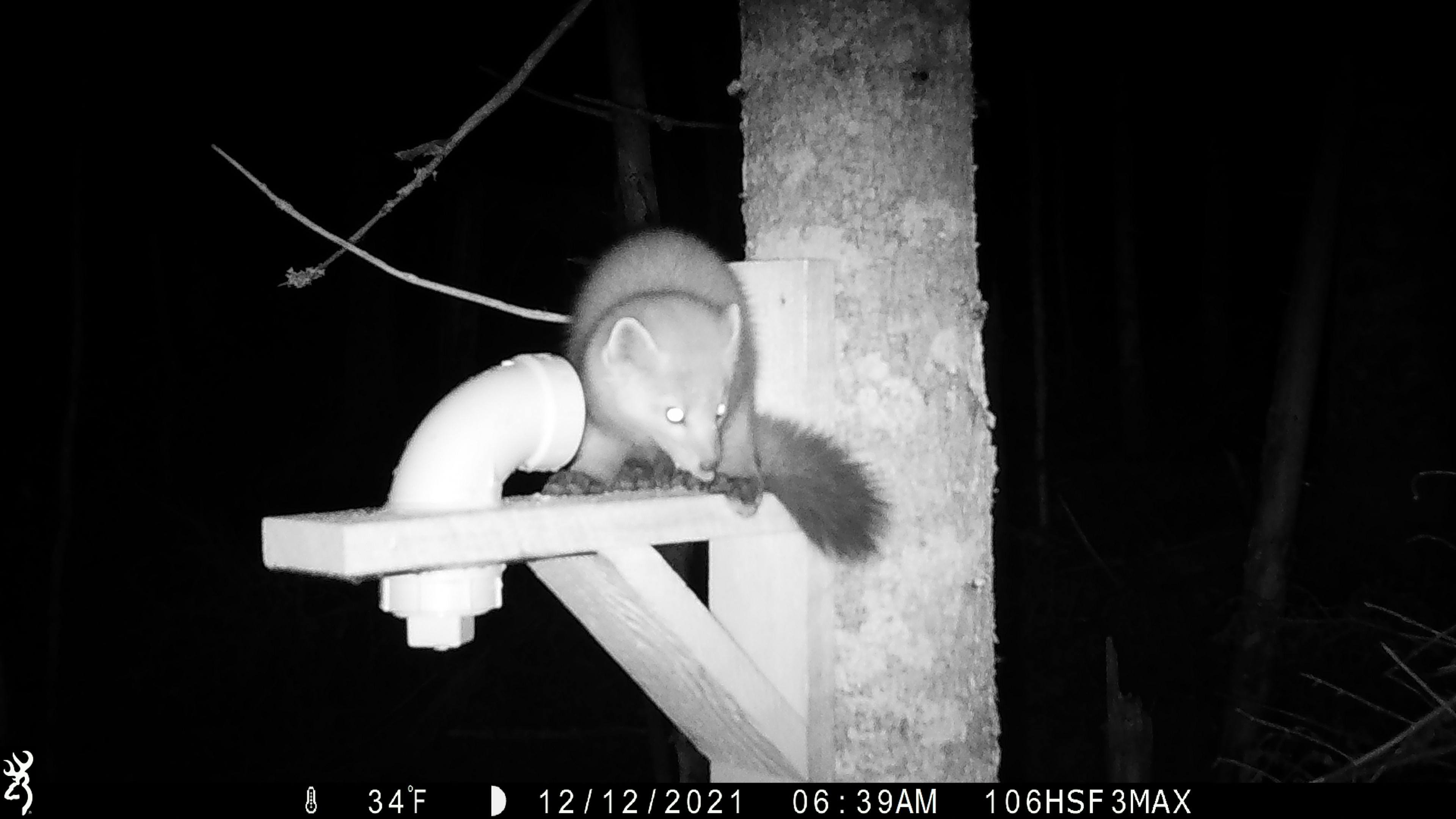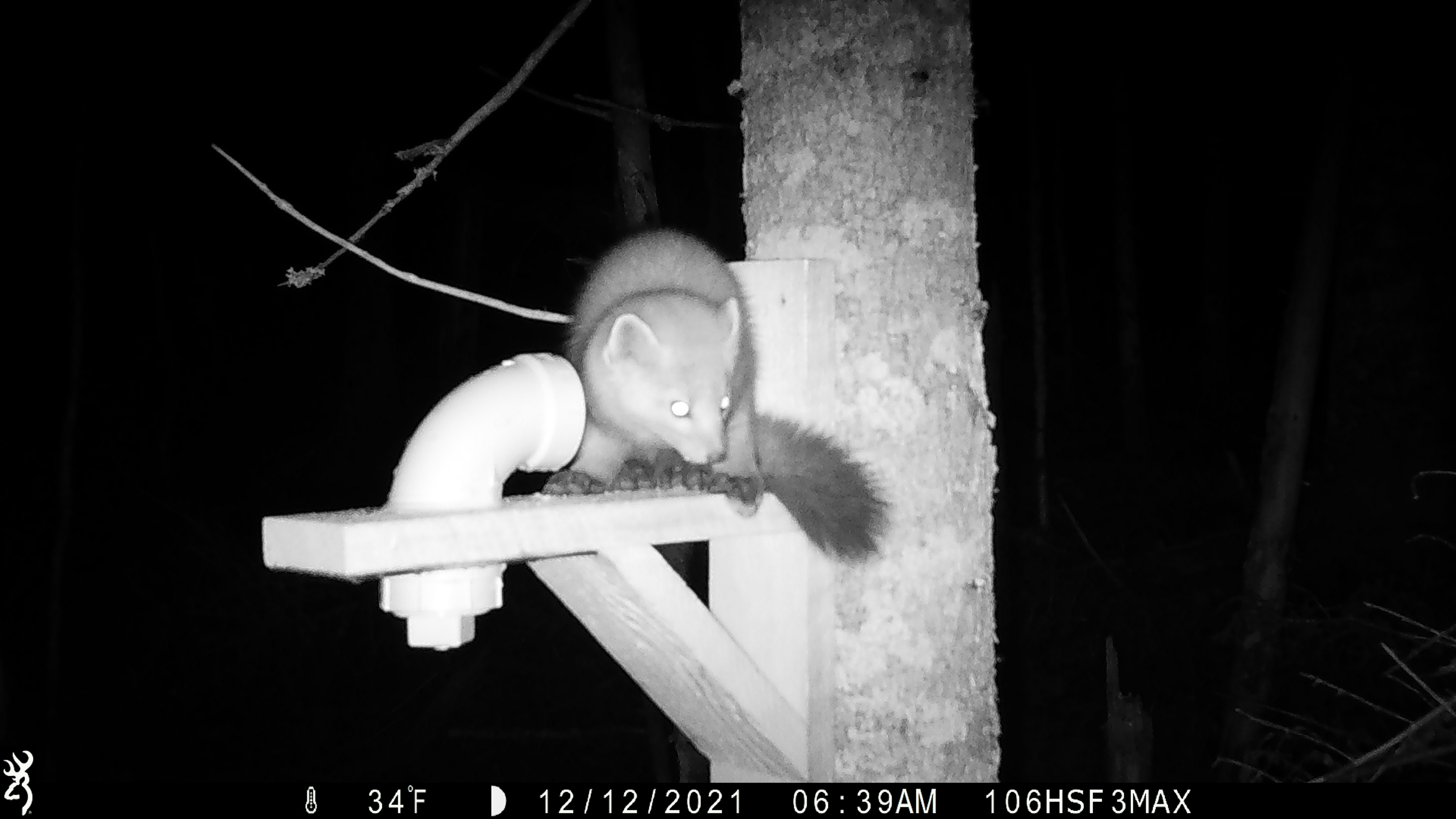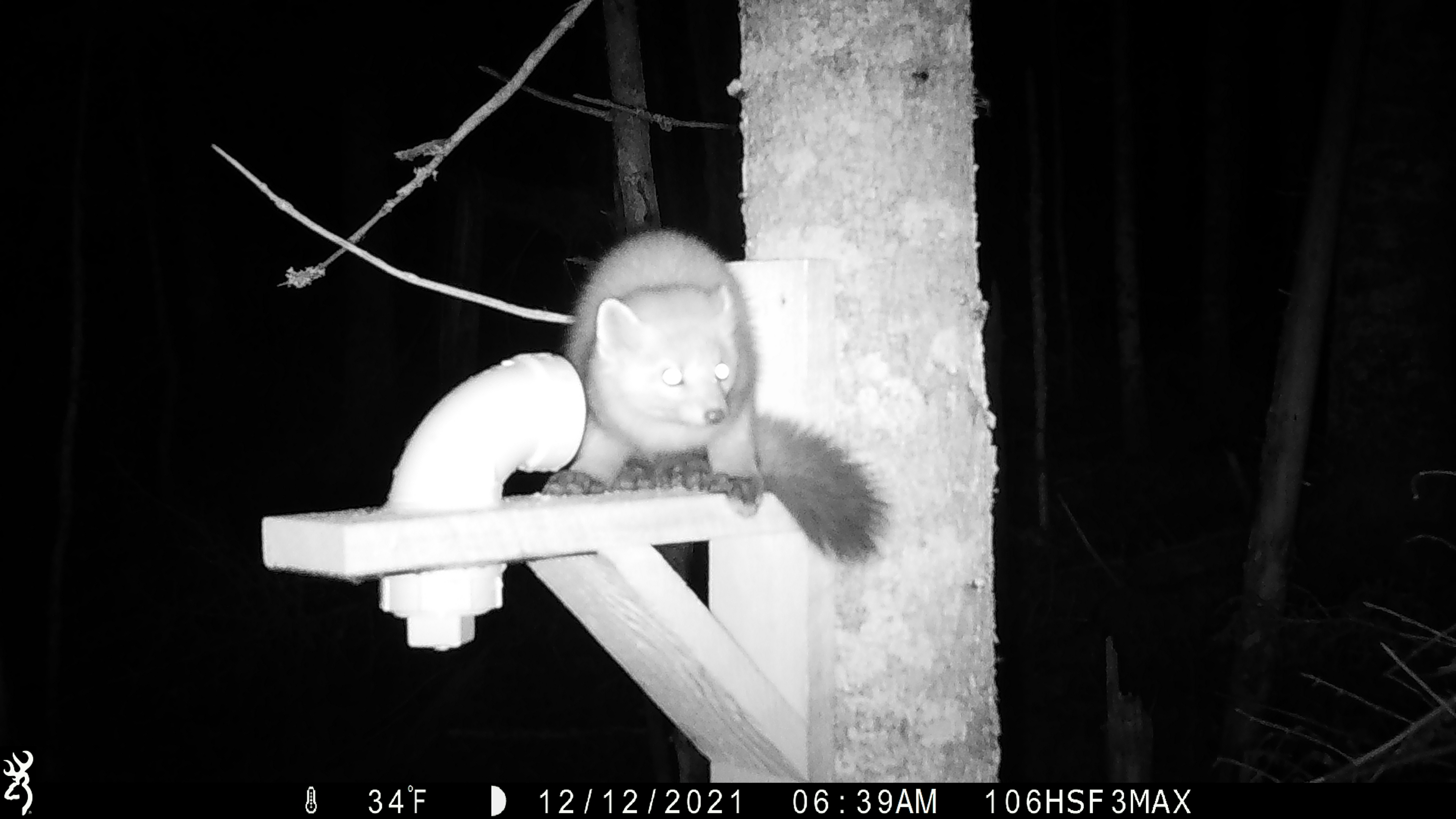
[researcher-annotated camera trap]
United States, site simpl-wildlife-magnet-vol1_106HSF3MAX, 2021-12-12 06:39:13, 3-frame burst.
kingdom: Animalia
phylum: Chordata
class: Mammalia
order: Carnivora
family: Mustelidae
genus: Martes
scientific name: Martes americana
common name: american marten